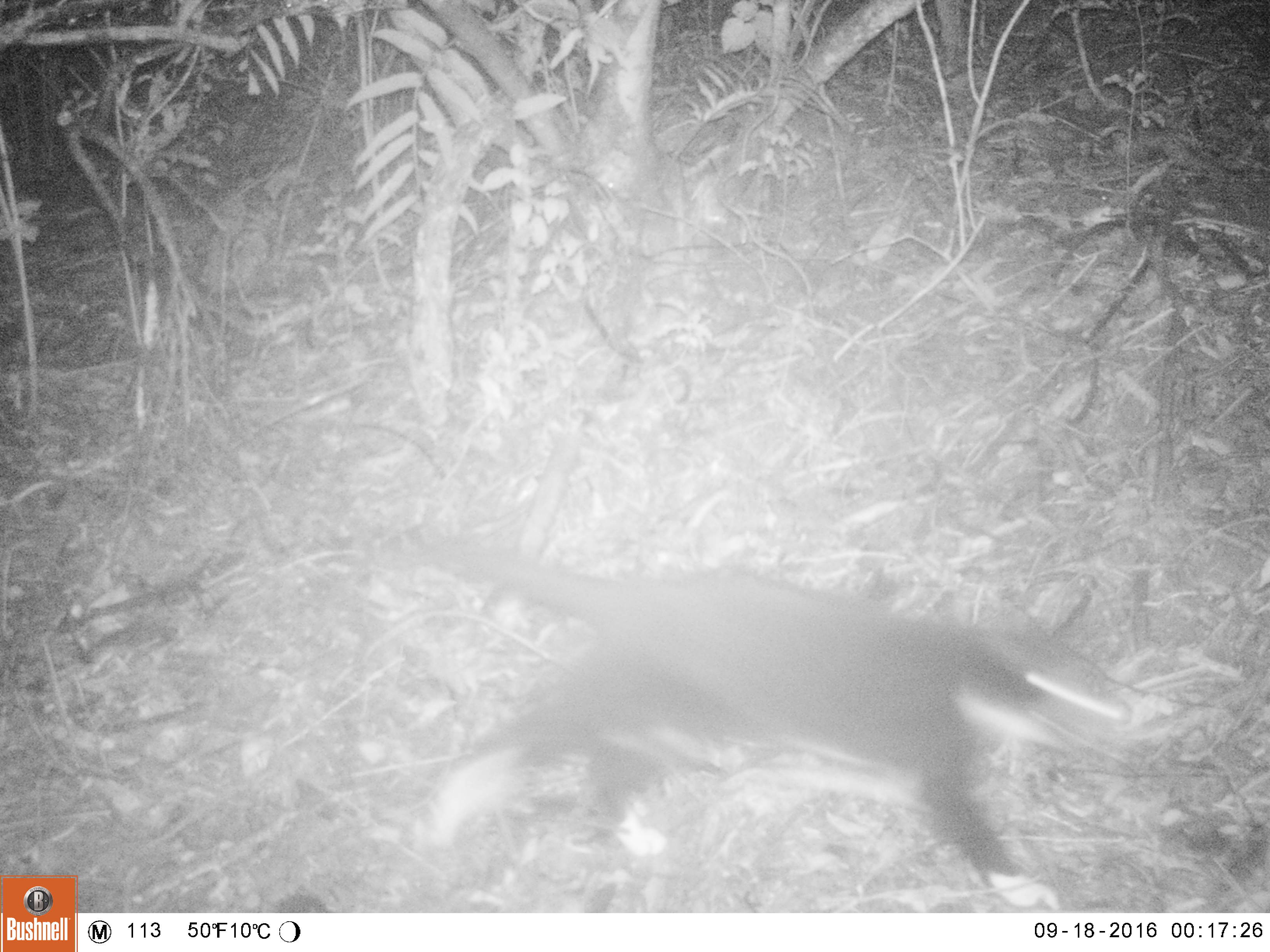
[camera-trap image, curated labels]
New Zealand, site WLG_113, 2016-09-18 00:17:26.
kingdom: Animalia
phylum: Chordata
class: Mammalia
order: Carnivora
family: Felidae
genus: Felis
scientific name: Felis catus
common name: domestic cat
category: cat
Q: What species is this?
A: Cat (domestic cat) (Felis catus).